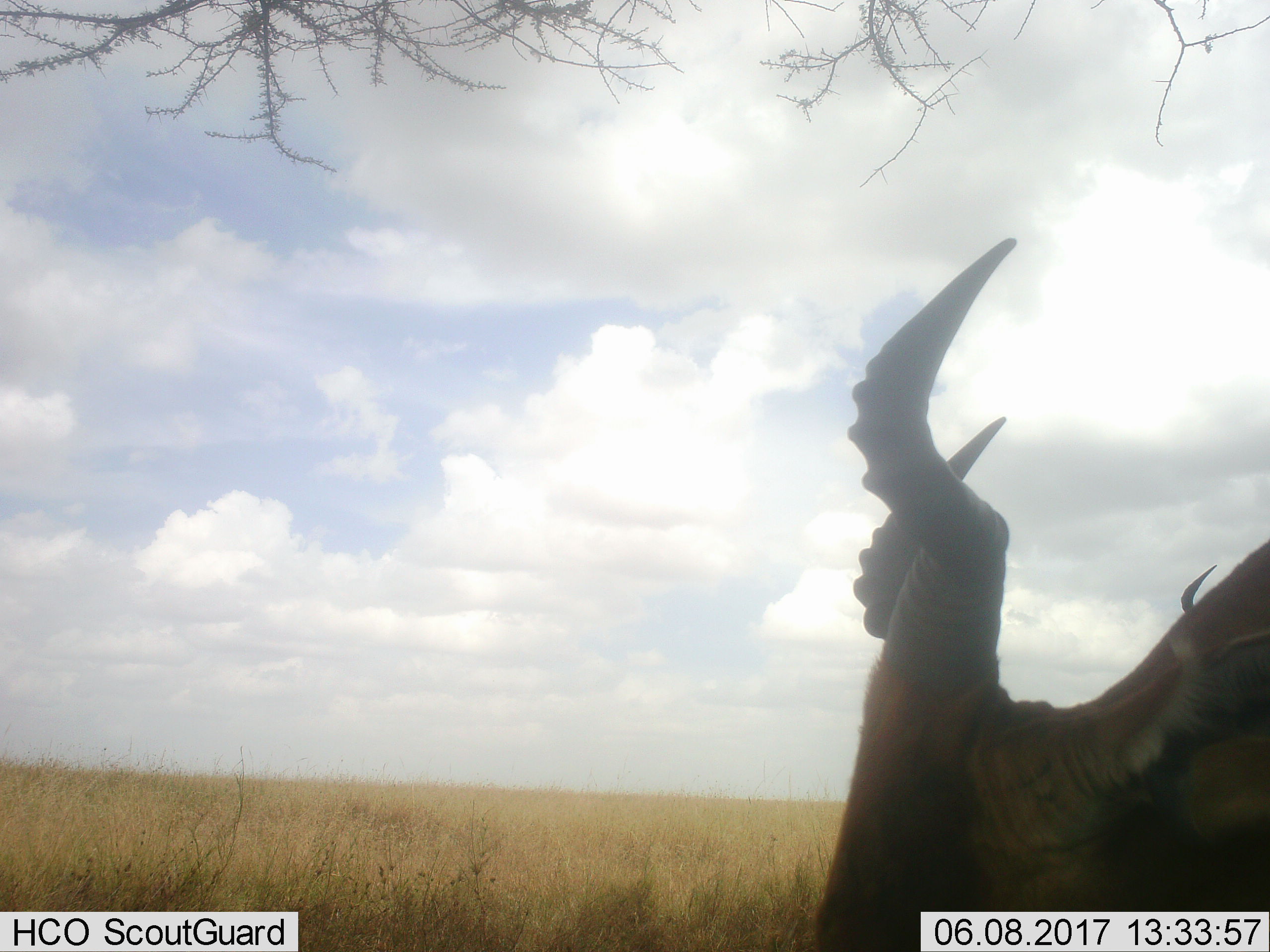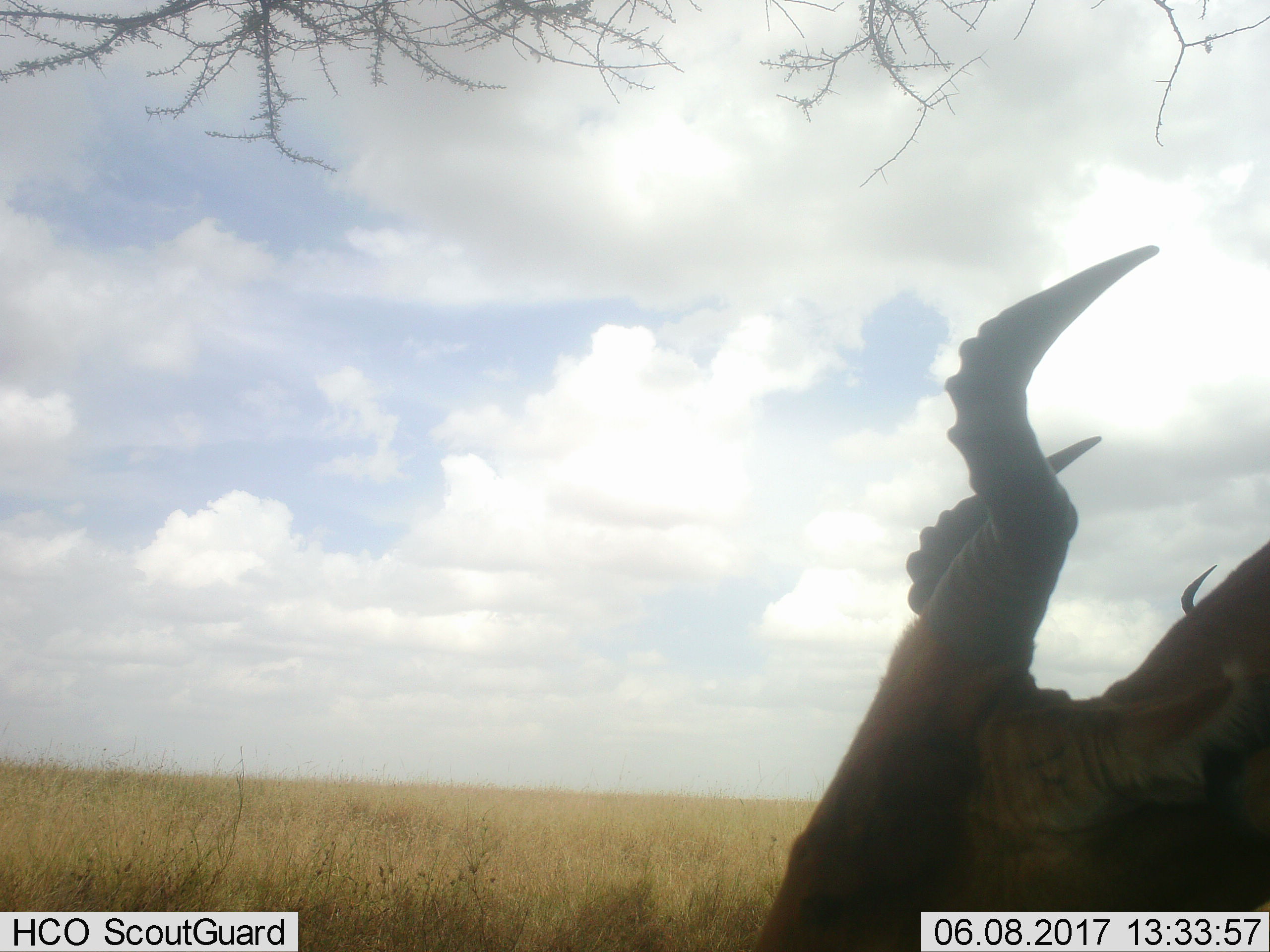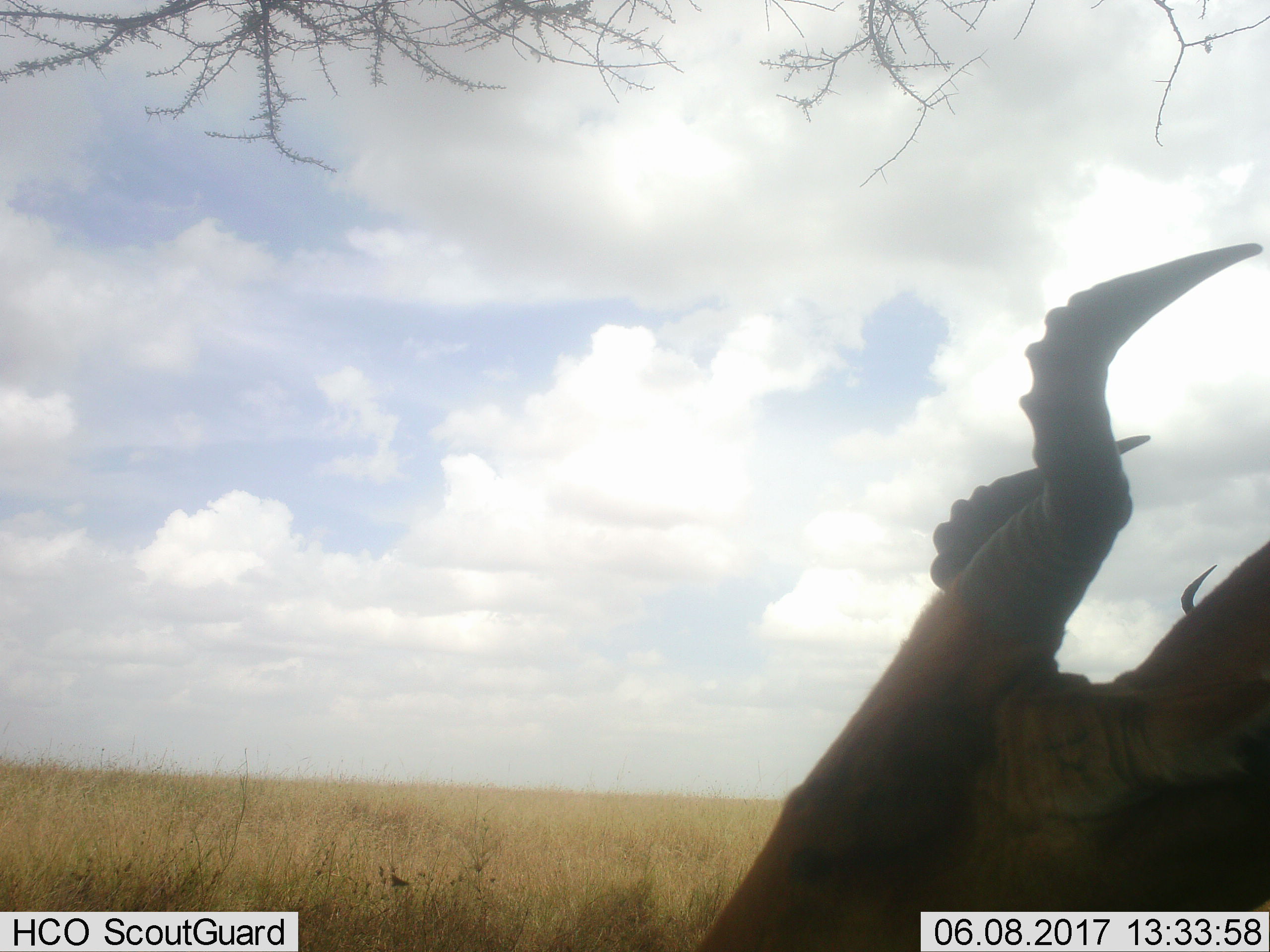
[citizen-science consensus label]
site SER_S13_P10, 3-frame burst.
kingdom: Animalia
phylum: Chordata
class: Mammalia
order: Artiodactyla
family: Bovidae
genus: Alcelaphus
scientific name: Alcelaphus buselaphus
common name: hartebeest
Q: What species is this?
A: Hartebeest (Alcelaphus buselaphus).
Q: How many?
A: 2.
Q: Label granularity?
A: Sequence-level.